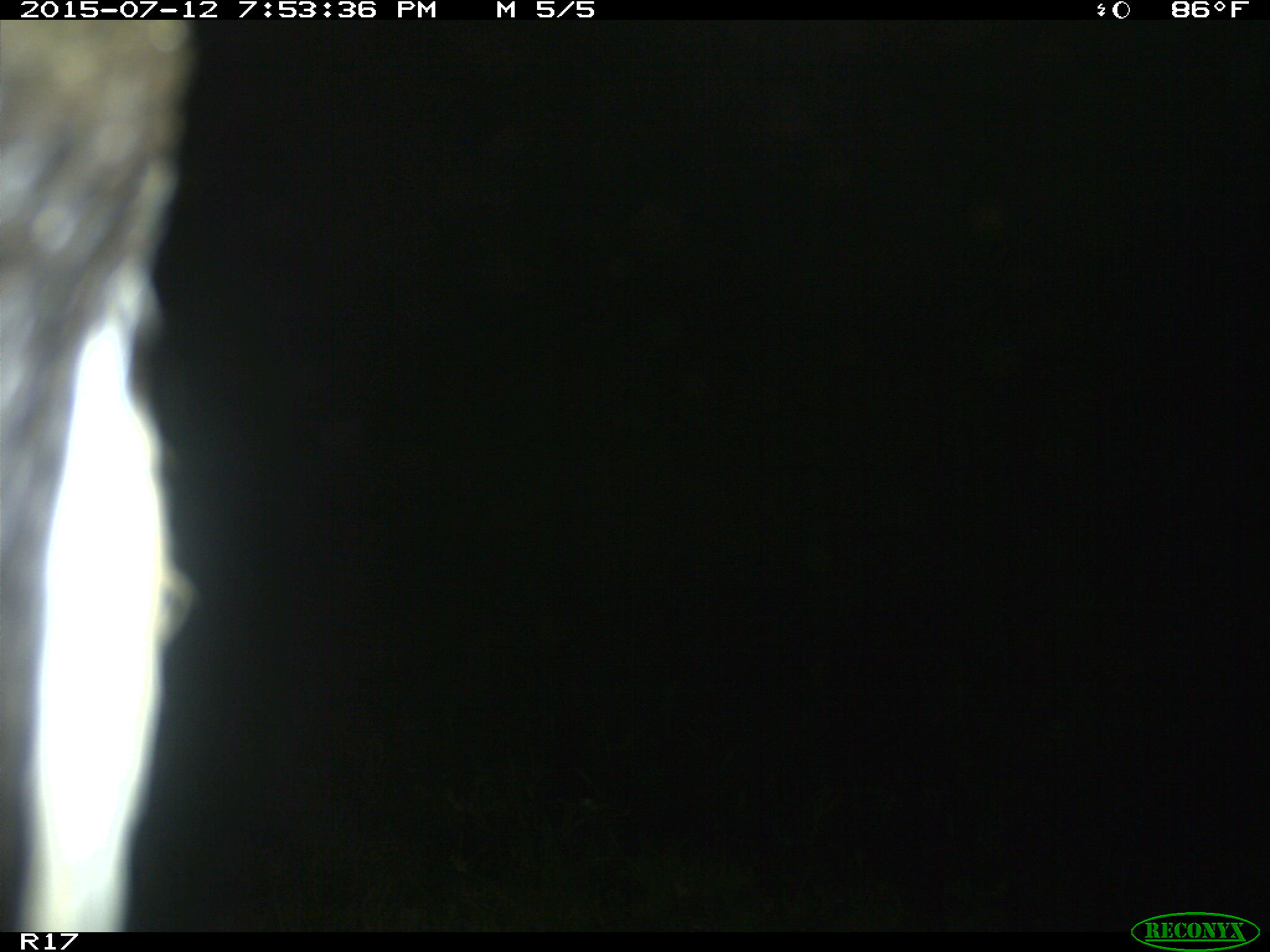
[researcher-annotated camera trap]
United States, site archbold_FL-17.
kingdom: Animalia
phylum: Chordata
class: Mammalia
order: Artiodactyla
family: Bovidae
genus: Bos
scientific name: Bos taurus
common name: domestic cow